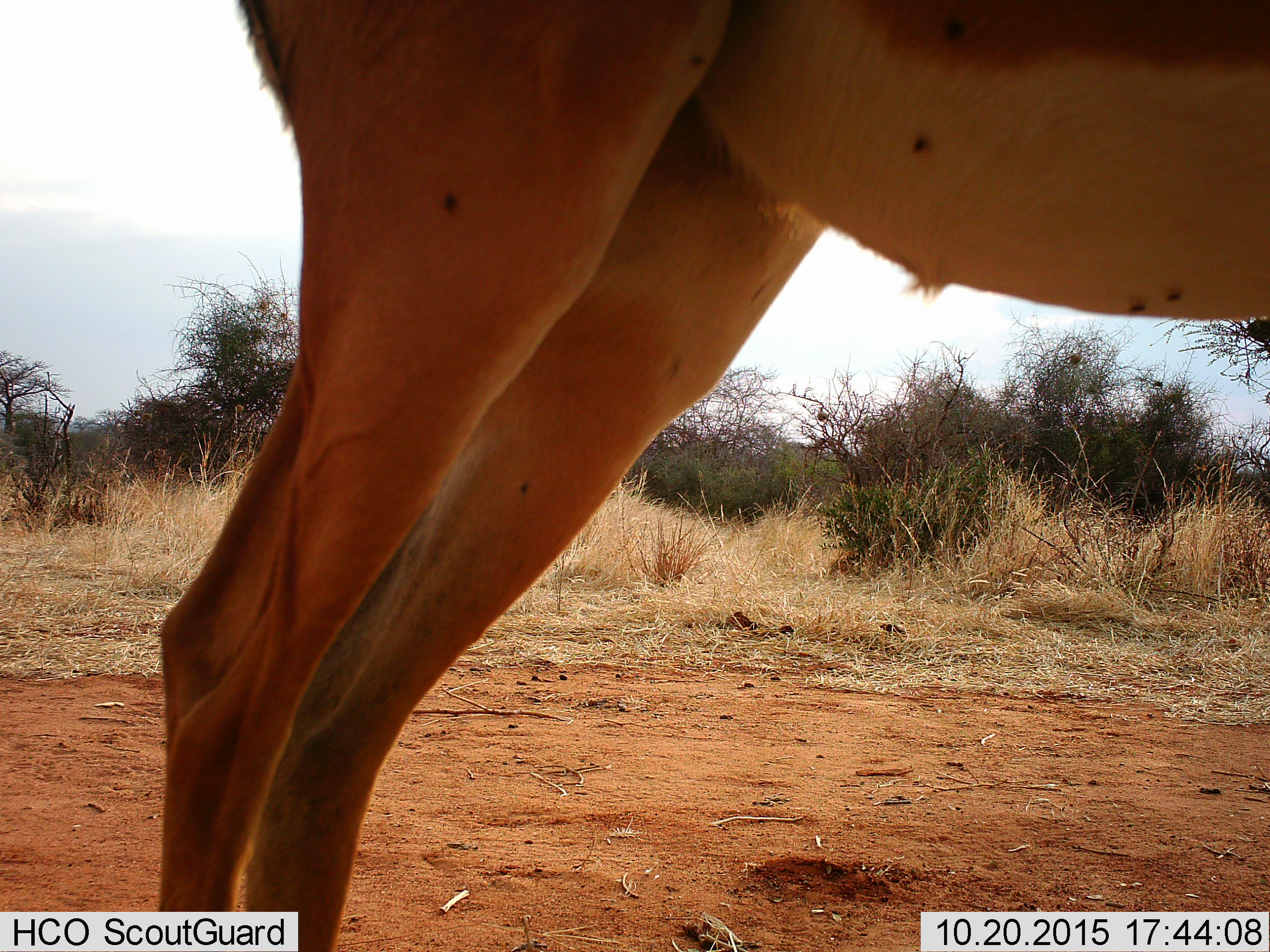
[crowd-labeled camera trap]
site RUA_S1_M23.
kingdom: Animalia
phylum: Chordata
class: Mammalia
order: Artiodactyla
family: Bovidae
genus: Aepyceros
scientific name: Aepyceros melampus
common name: impala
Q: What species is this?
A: Impala (Aepyceros melampus).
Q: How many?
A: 1.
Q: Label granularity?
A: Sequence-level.